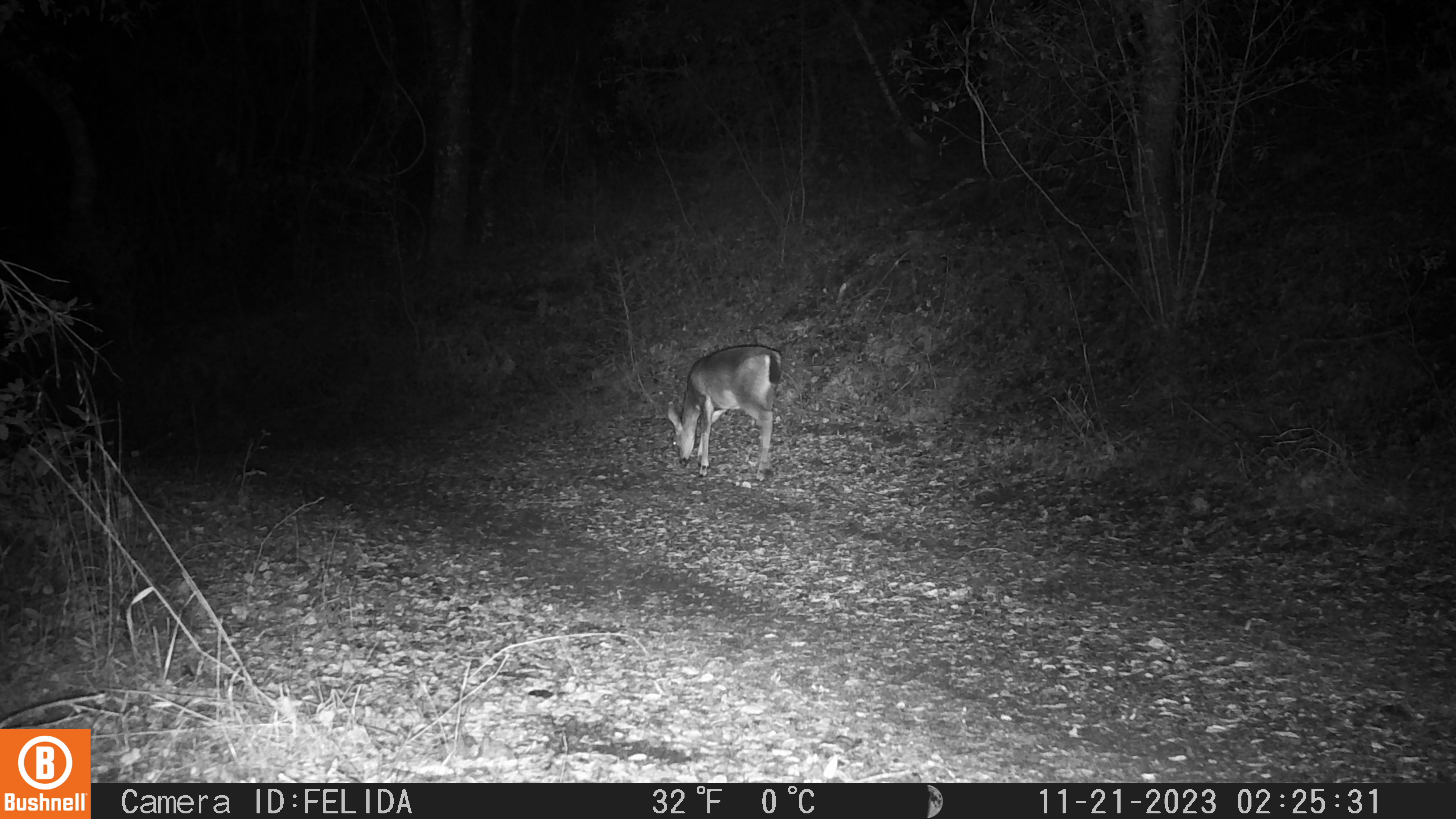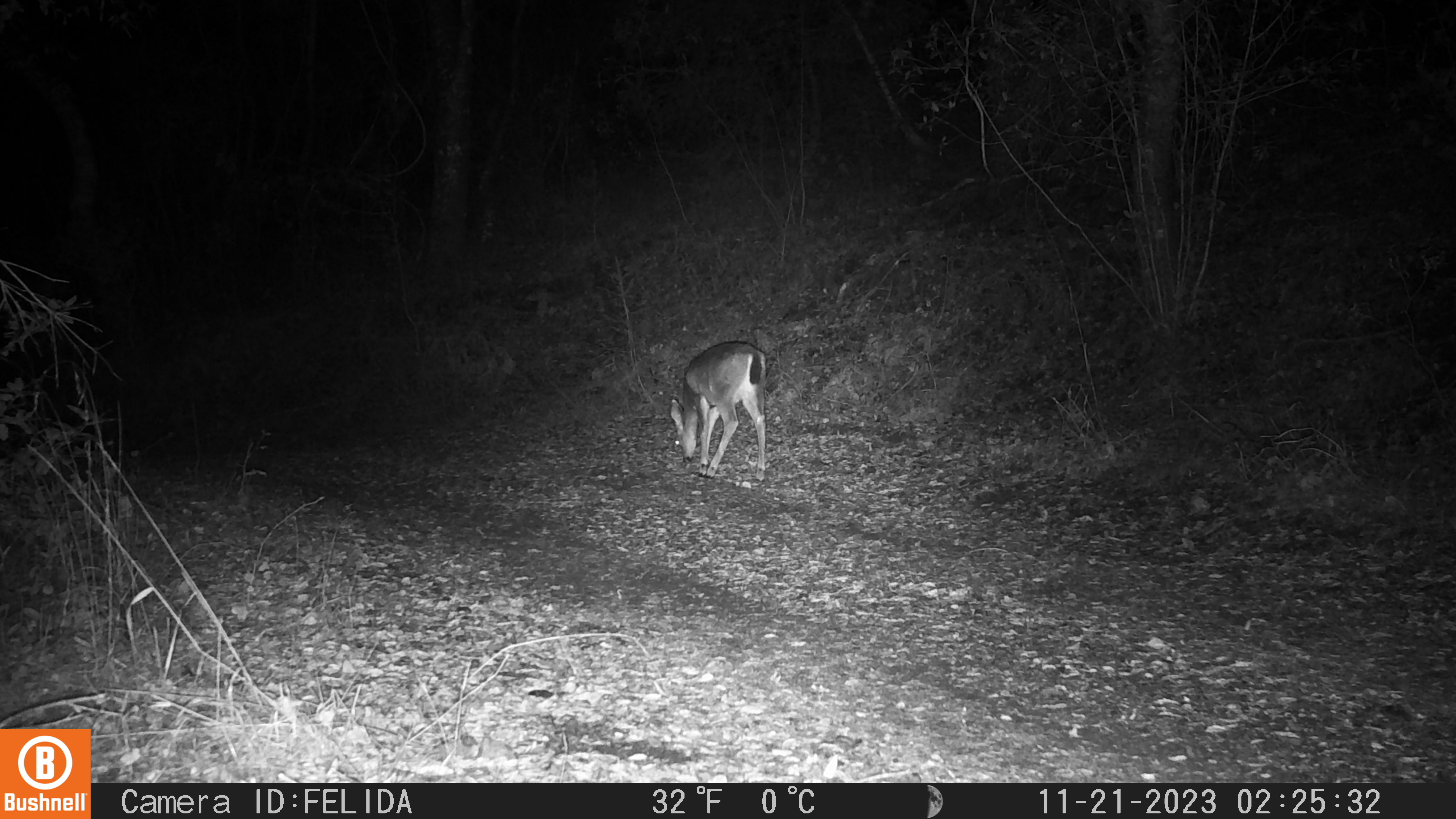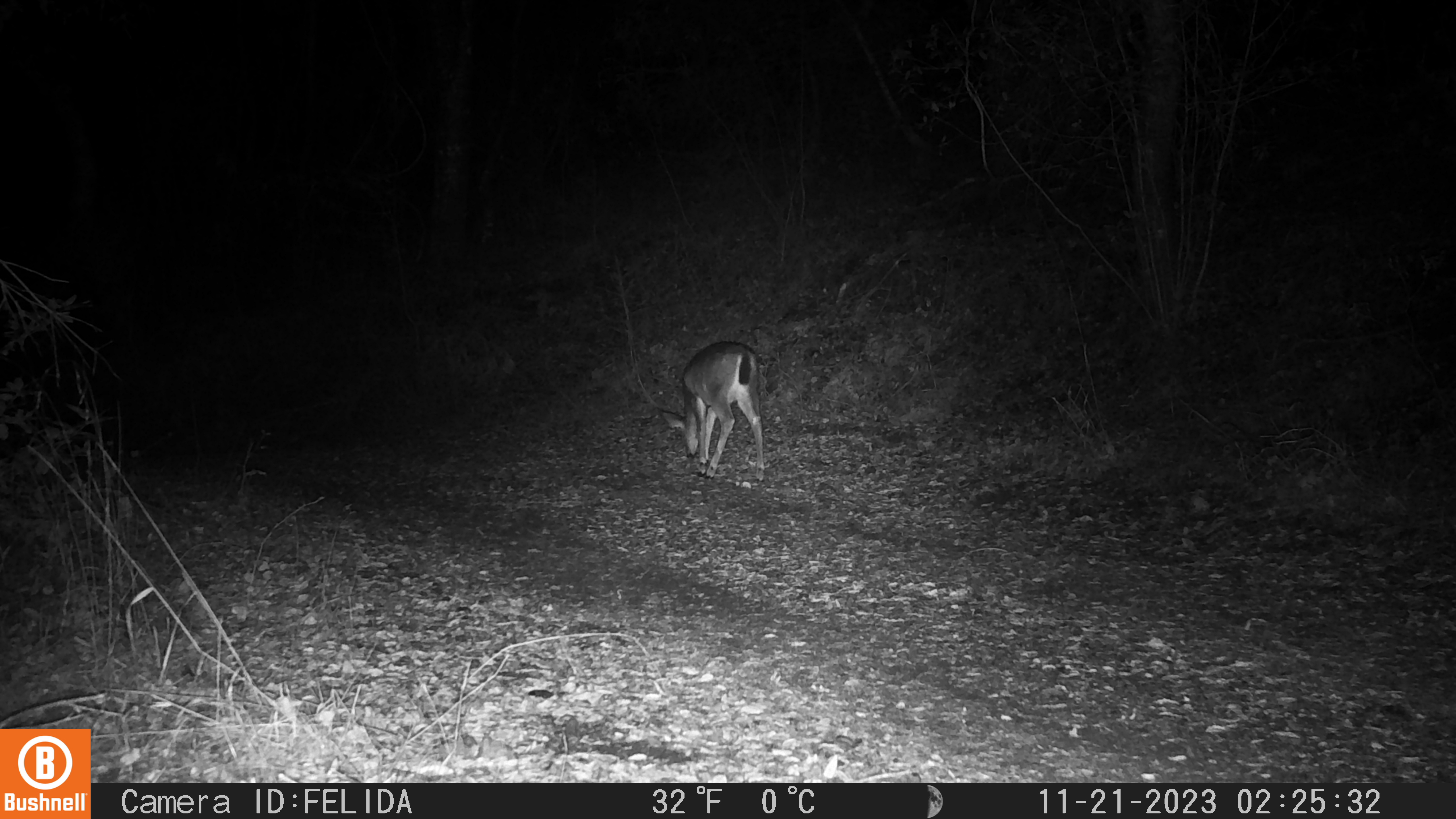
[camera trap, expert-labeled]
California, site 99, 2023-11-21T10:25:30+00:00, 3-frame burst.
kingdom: Animalia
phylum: Chordata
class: Mammalia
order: Artiodactyla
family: Cervidae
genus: Odocoileus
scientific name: Odocoileus hemionus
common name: mule deer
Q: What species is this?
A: Mule deer (Odocoileus hemionus).